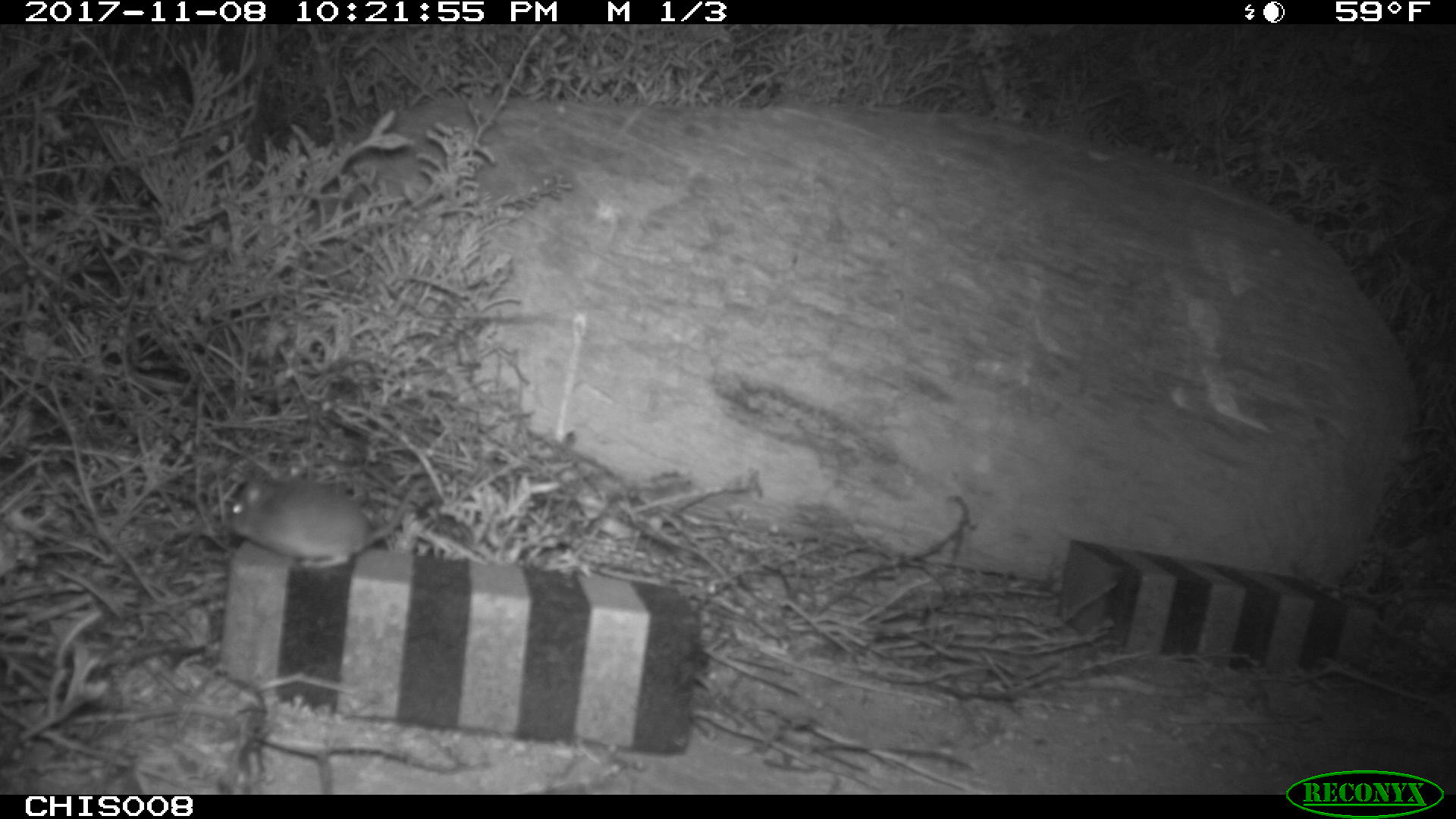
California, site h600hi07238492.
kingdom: Animalia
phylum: Chordata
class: Mammalia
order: Rodentia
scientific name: Rodentia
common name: rodent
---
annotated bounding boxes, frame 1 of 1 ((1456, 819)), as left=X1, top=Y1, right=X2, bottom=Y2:
rodent: left=224, top=475, right=425, bottom=566